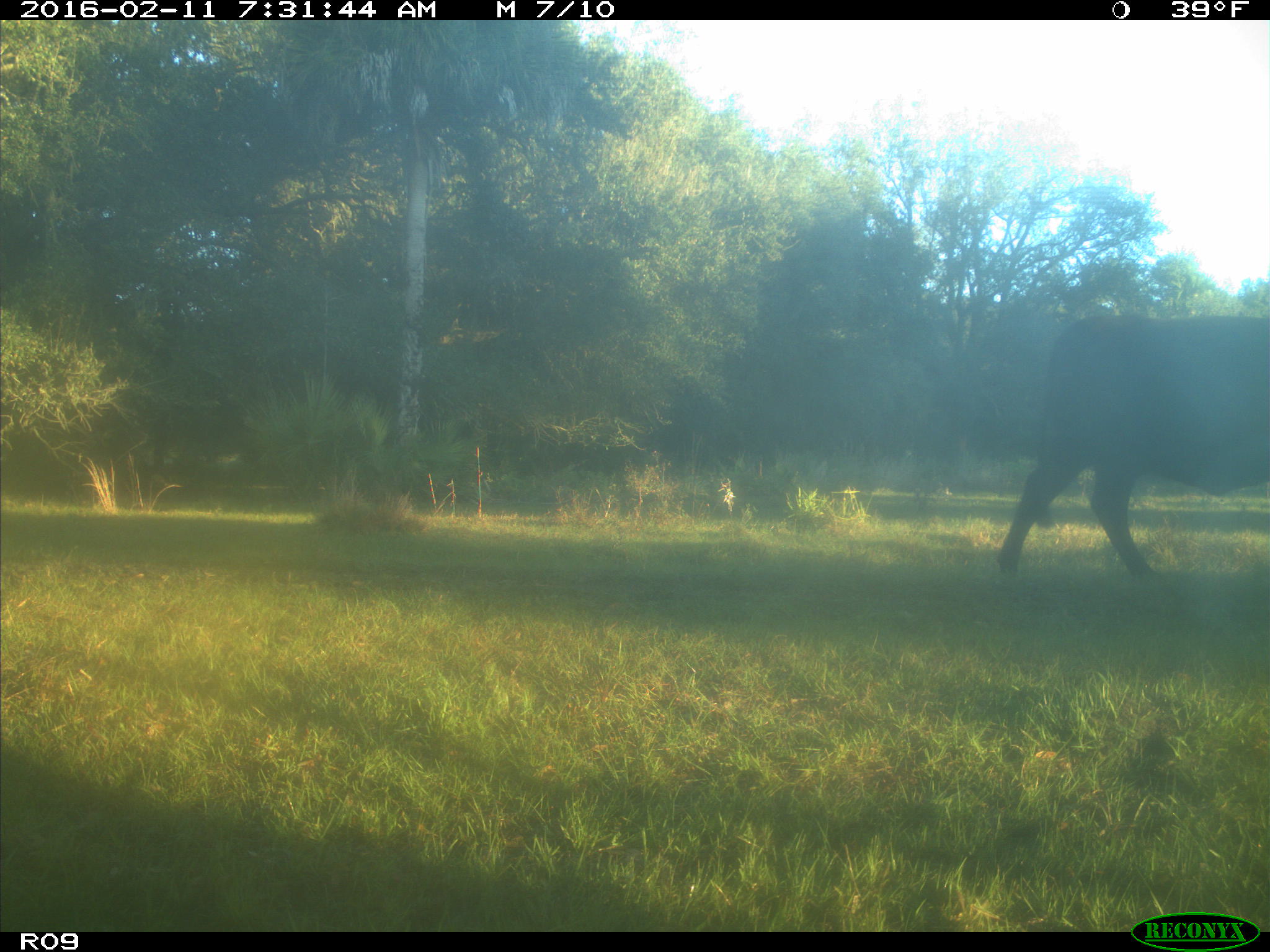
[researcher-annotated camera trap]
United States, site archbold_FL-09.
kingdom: Animalia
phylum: Chordata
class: Mammalia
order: Artiodactyla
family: Bovidae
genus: Bos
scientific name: Bos taurus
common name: domestic cow